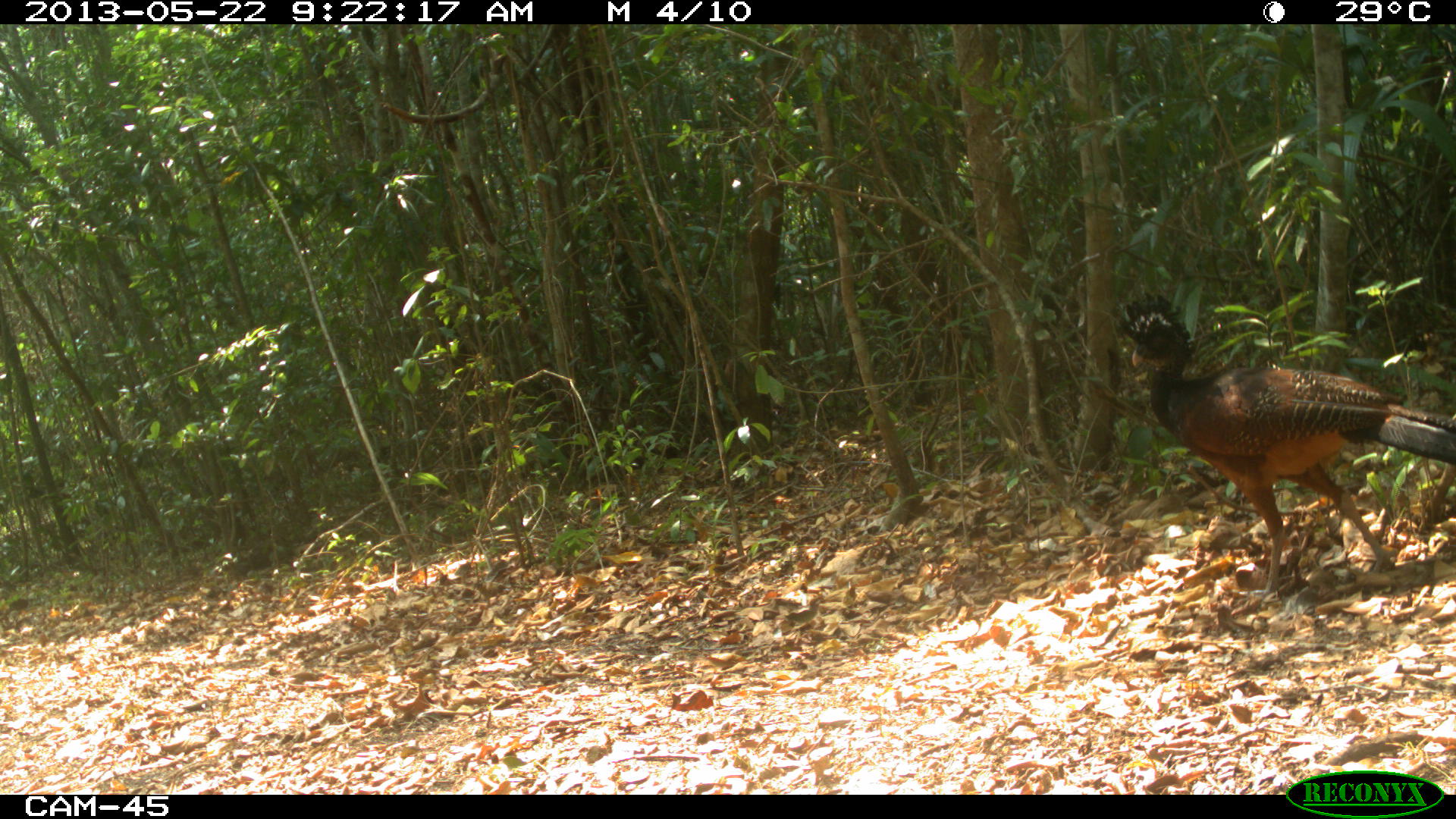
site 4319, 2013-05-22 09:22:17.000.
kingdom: Animalia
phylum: Chordata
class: Aves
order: Galliformes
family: Cracidae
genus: Crax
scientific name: Crax rubra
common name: great curassow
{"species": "Crax rubra (great curassow)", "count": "1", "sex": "female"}